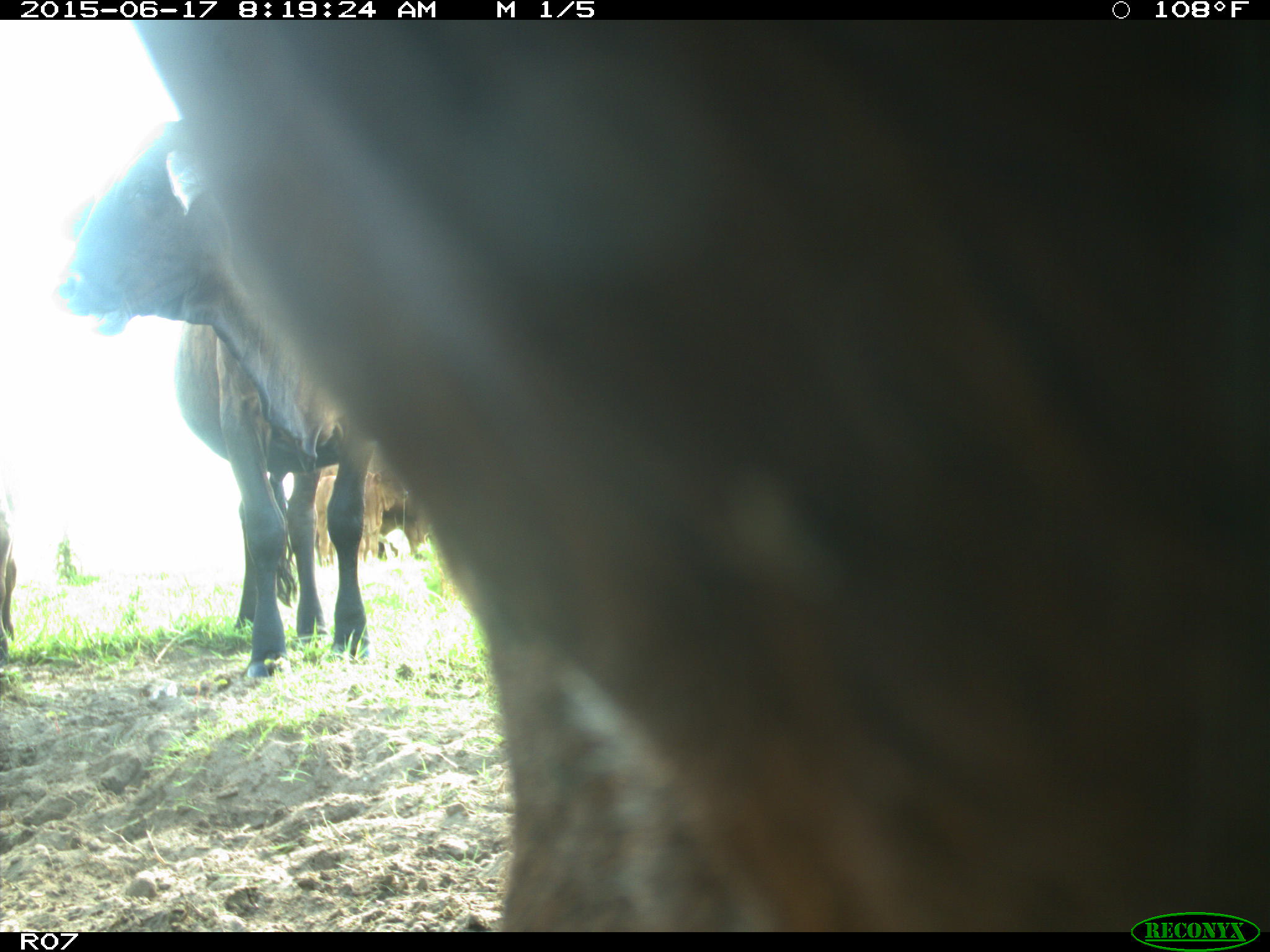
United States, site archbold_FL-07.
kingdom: Animalia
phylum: Chordata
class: Mammalia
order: Artiodactyla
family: Bovidae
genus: Bos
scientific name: Bos taurus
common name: domestic cow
Bos taurus (domestic cow).